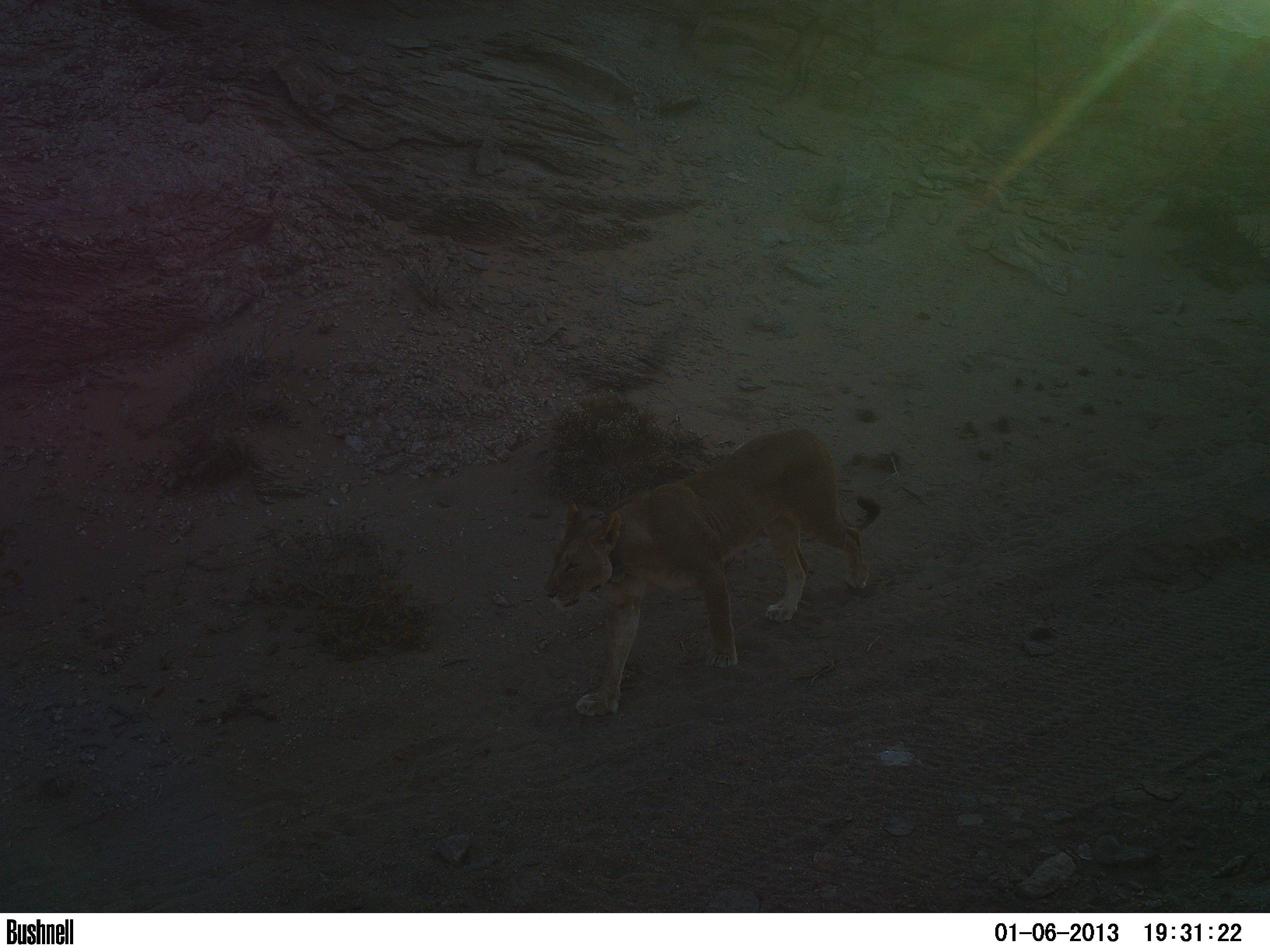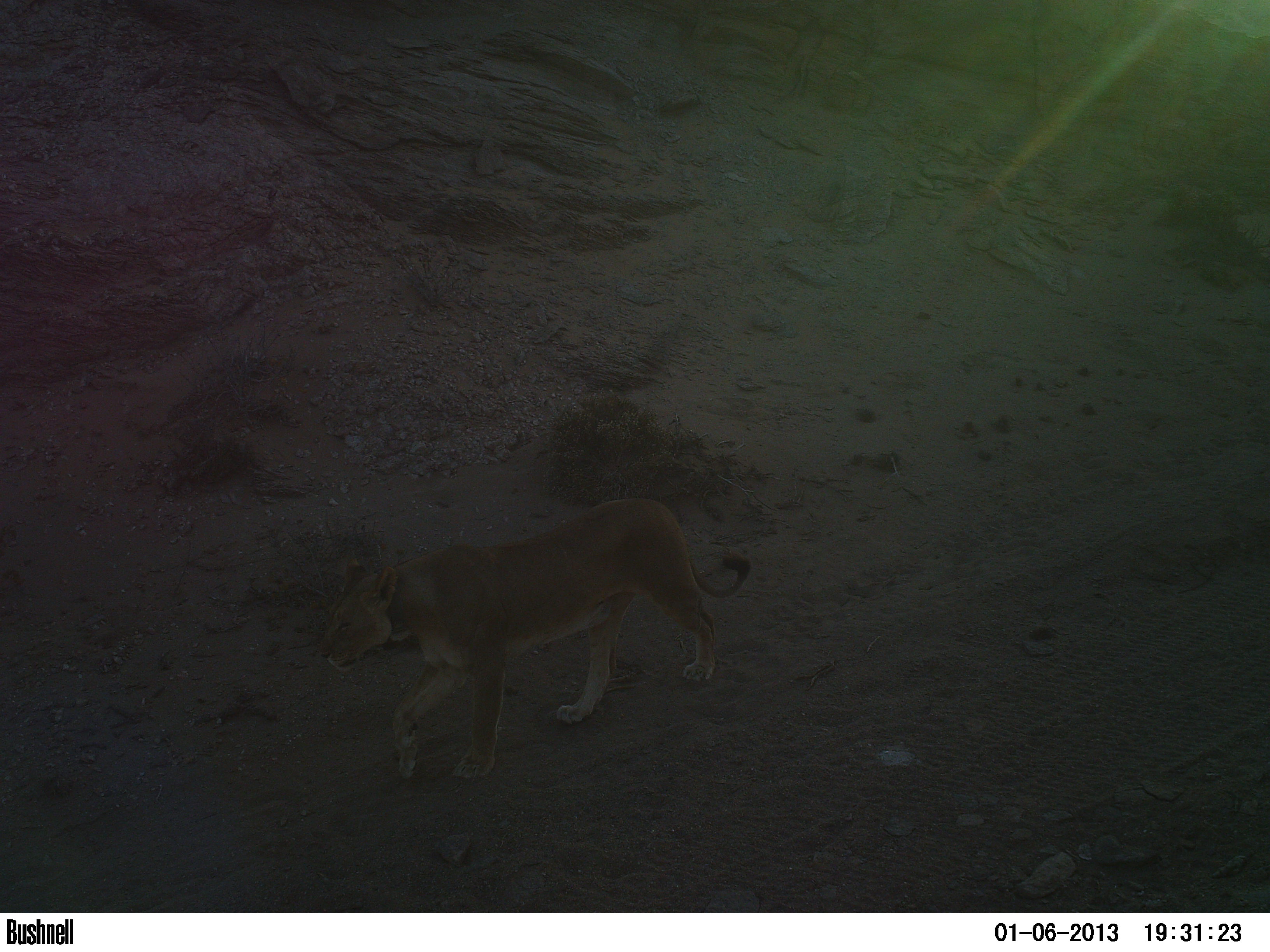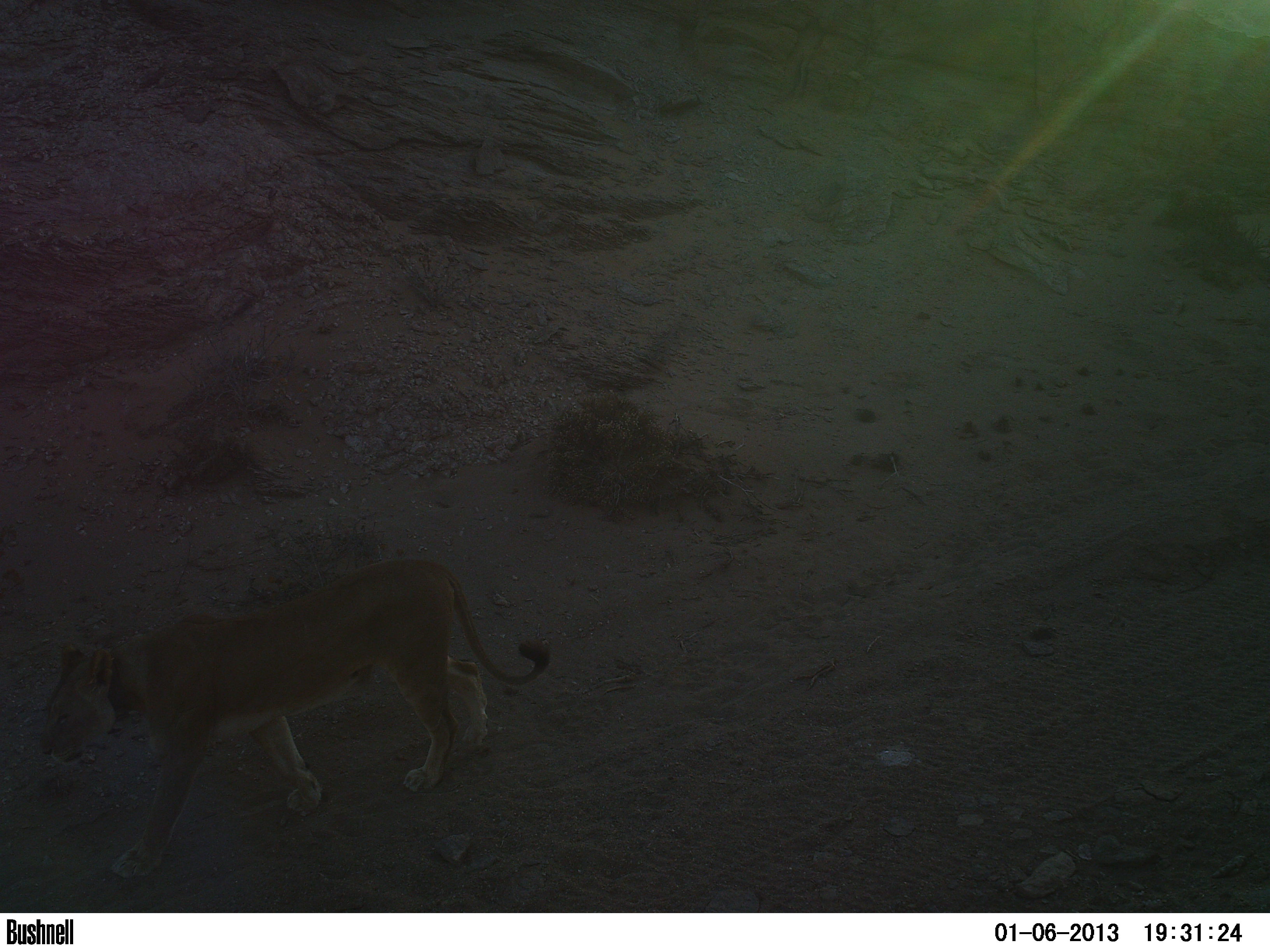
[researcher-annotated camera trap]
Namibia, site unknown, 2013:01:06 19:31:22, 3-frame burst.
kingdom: Animalia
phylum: Chordata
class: Mammalia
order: Carnivora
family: Felidae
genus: Panthera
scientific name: Panthera leo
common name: lion